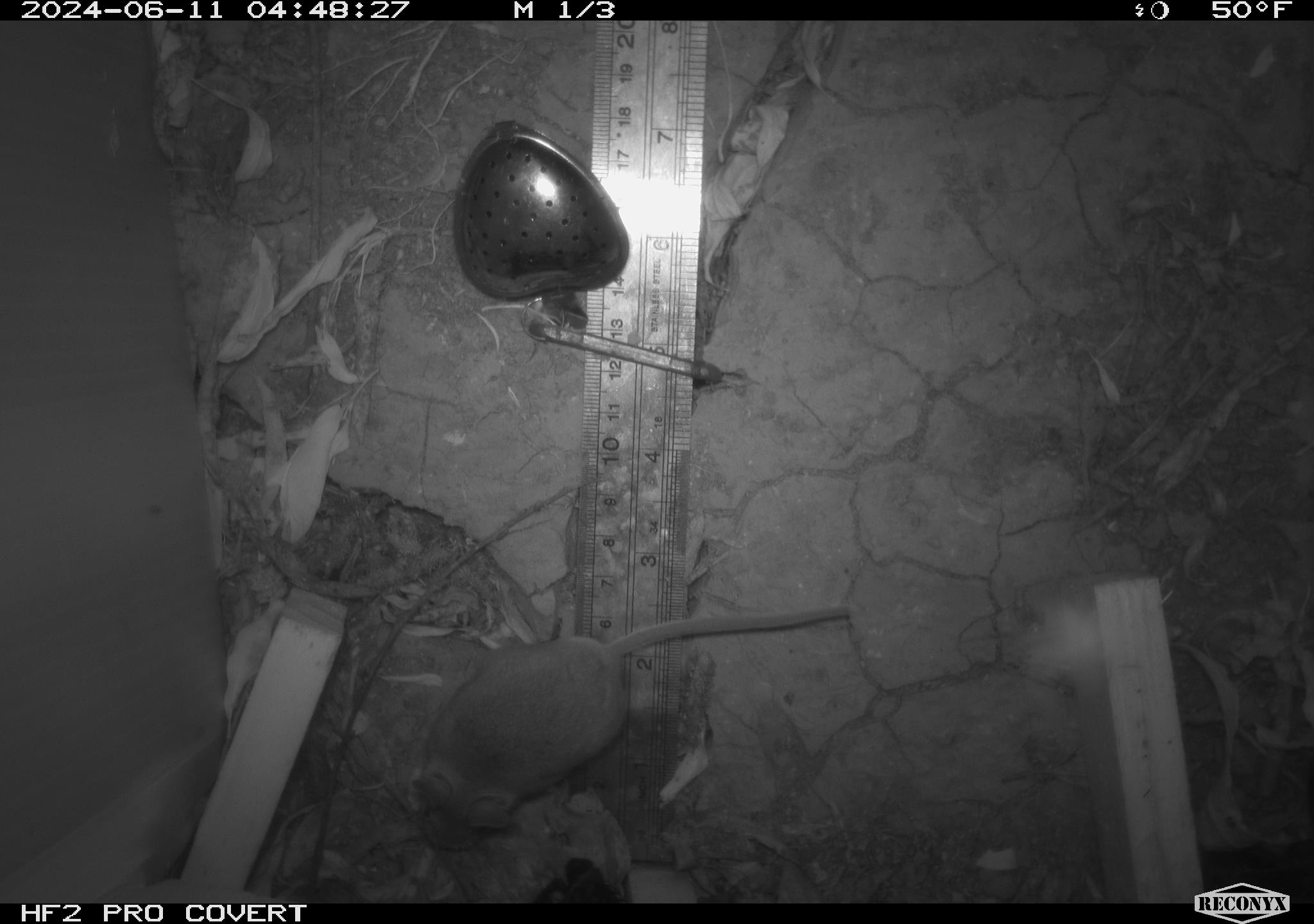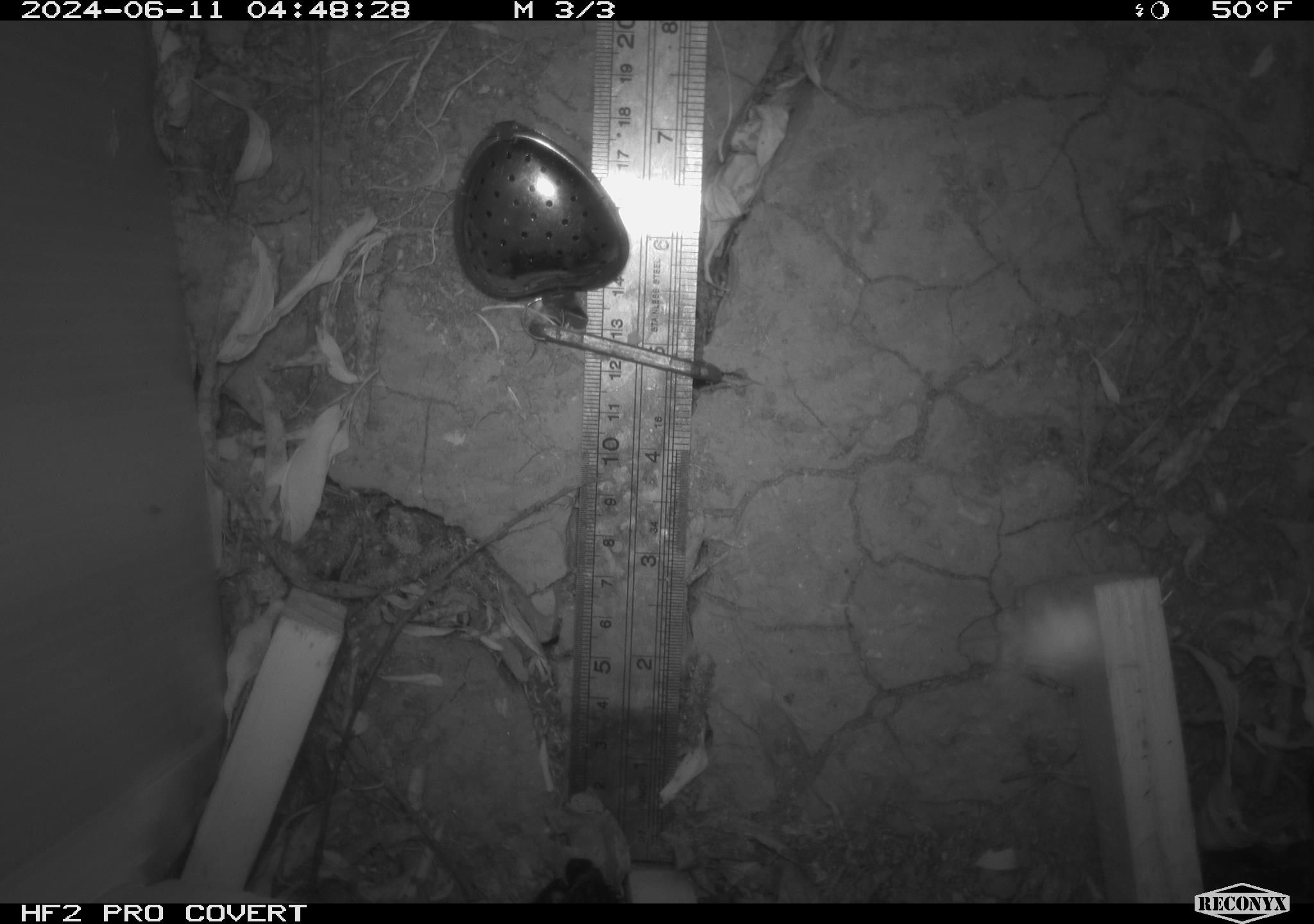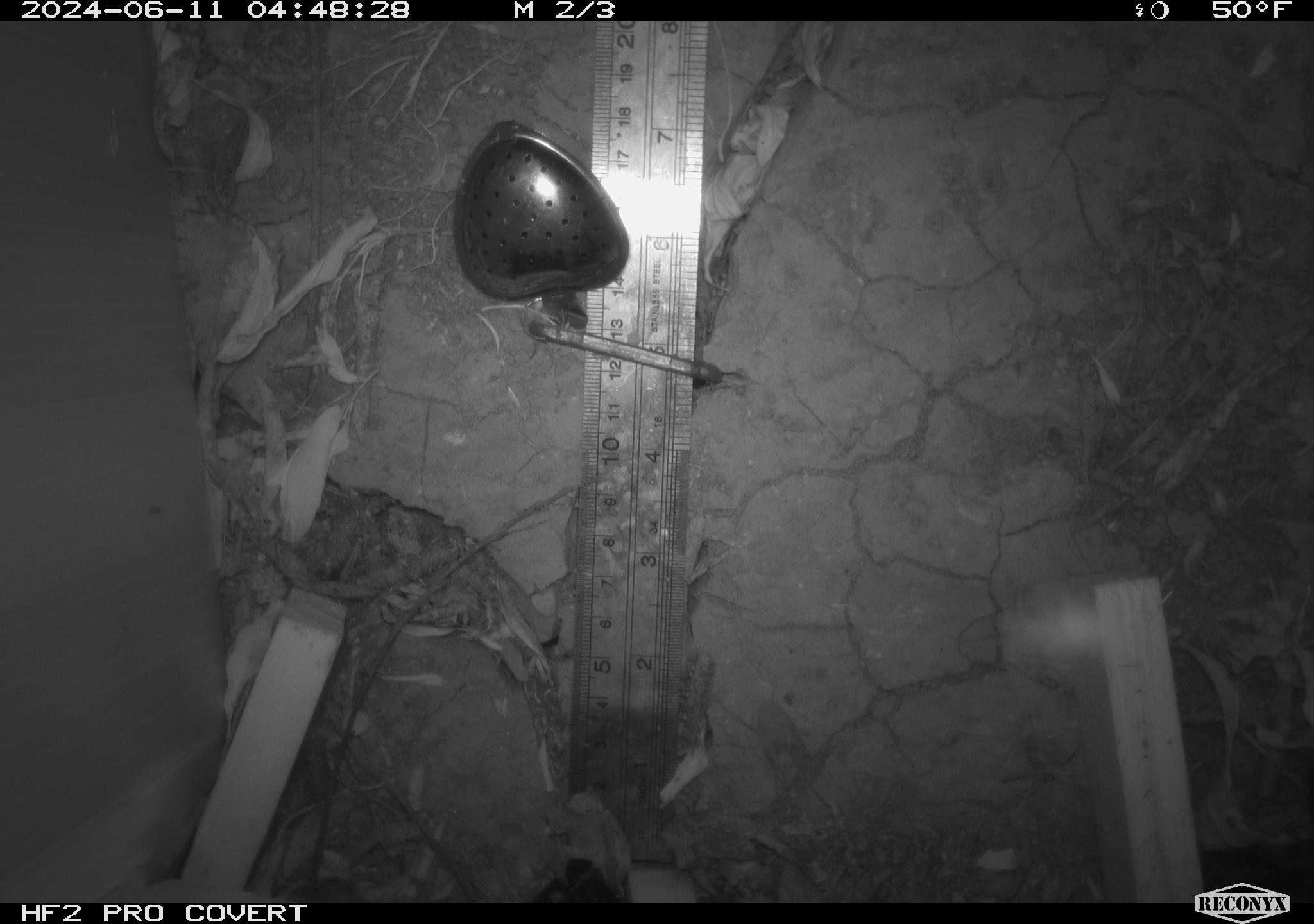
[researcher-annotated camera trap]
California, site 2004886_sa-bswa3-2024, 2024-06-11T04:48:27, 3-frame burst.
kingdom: Animalia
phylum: Chordata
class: Mammalia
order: Rodentia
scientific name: Rodentia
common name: mouse species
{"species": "mouse species (Rodentia)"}